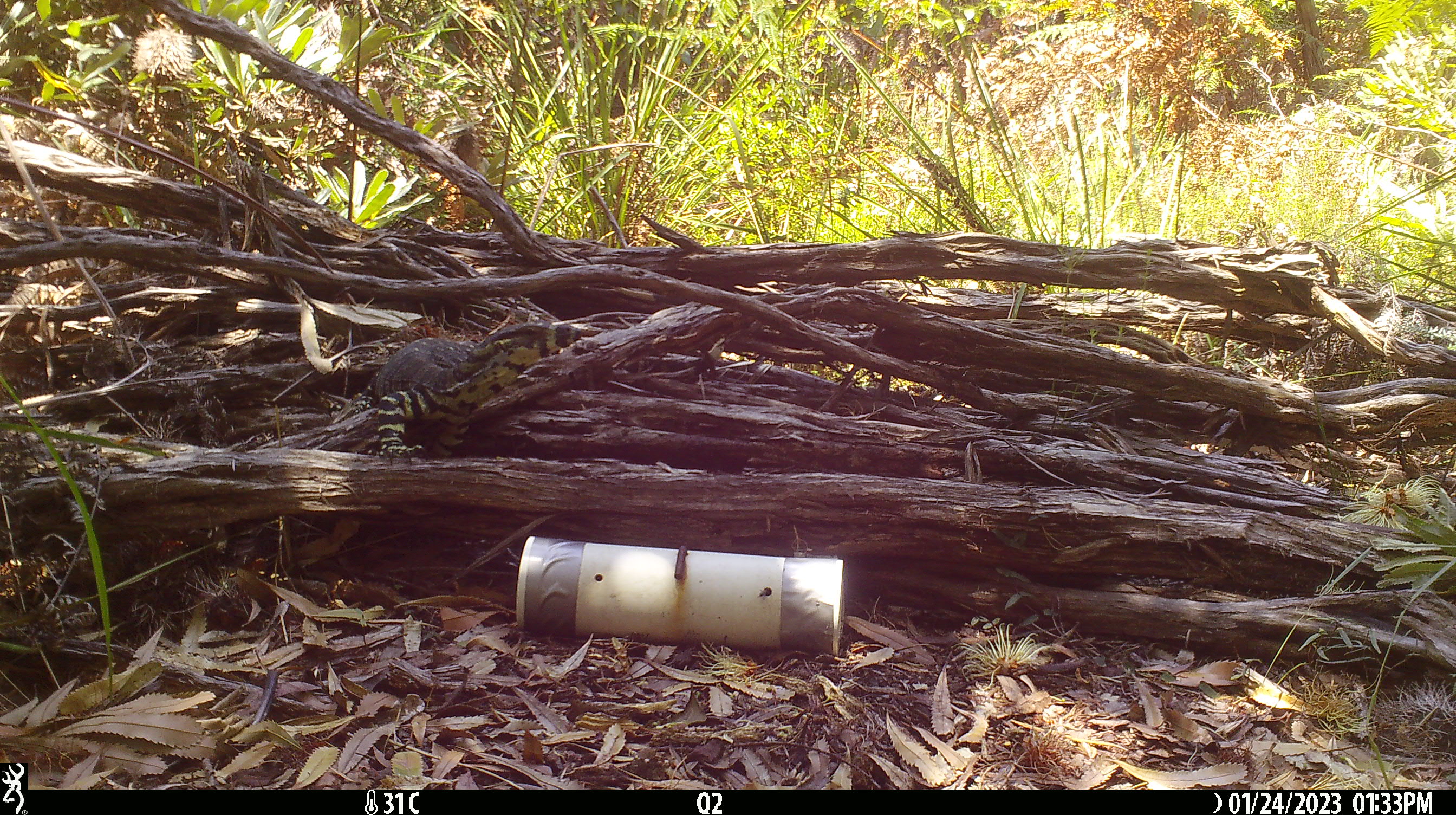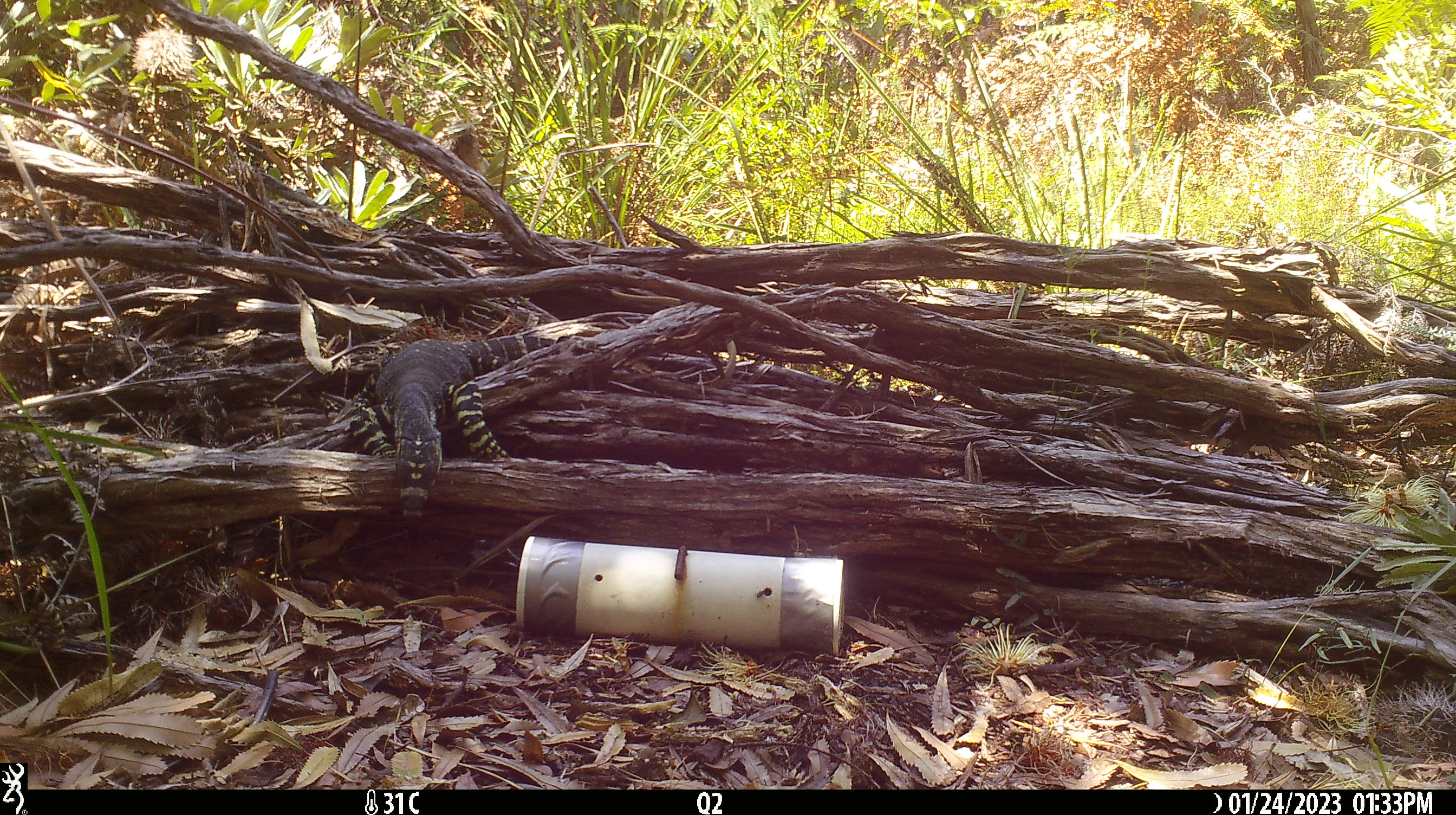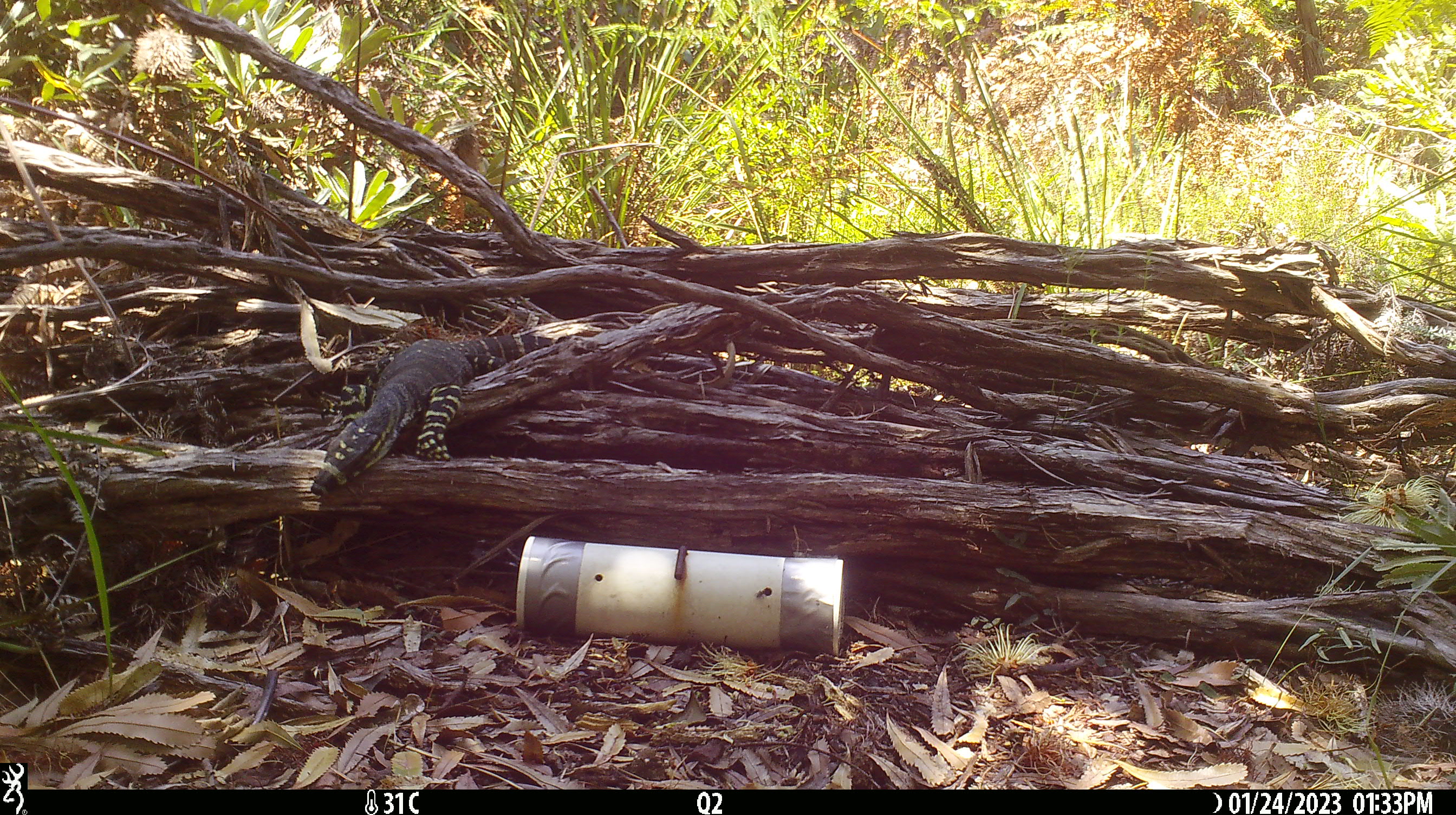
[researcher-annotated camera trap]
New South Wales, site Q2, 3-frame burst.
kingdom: Animalia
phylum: Chordata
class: Reptilia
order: Squamata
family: Varanidae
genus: Varanus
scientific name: Varanus varius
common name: lace monitor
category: goanna